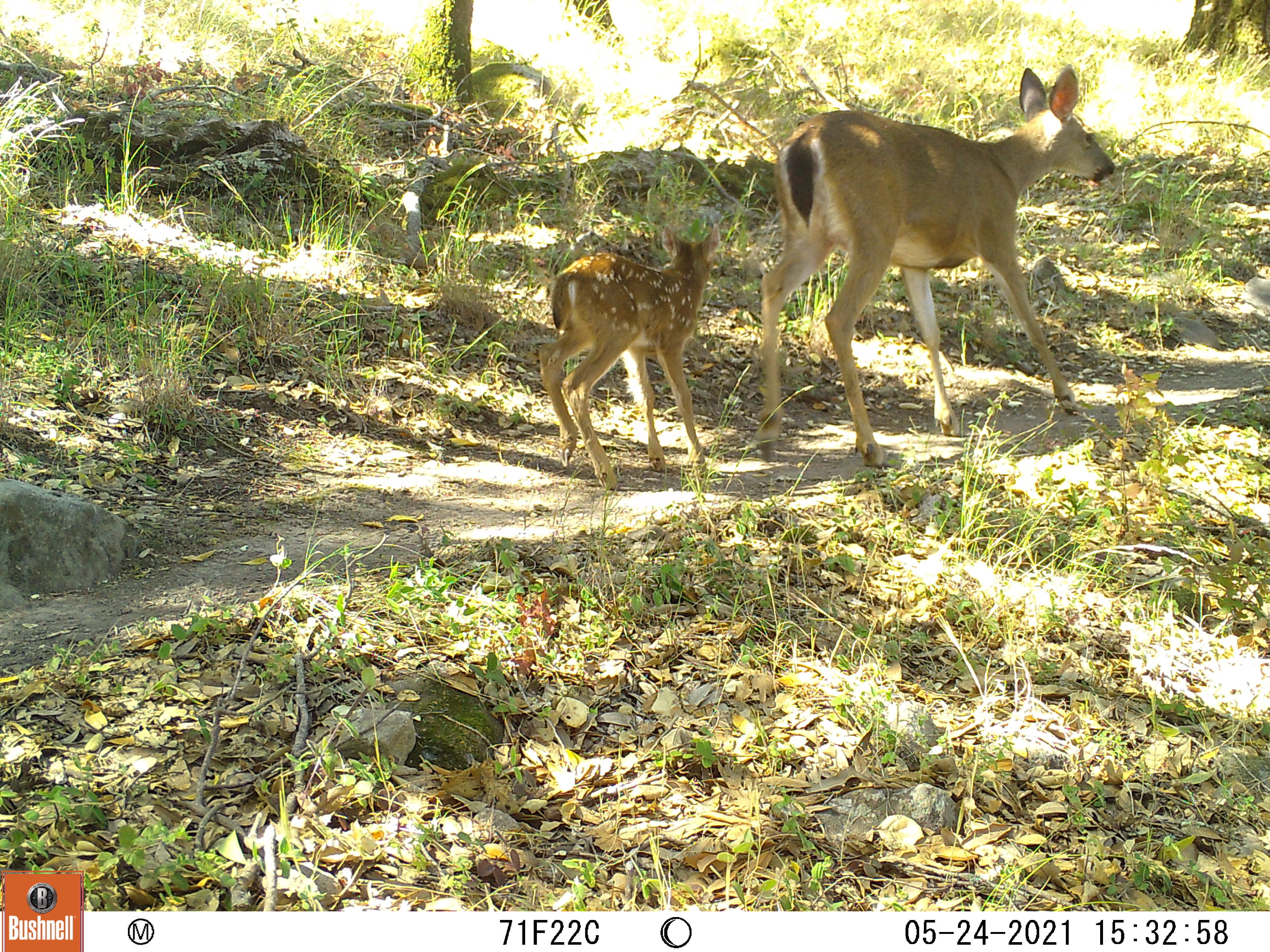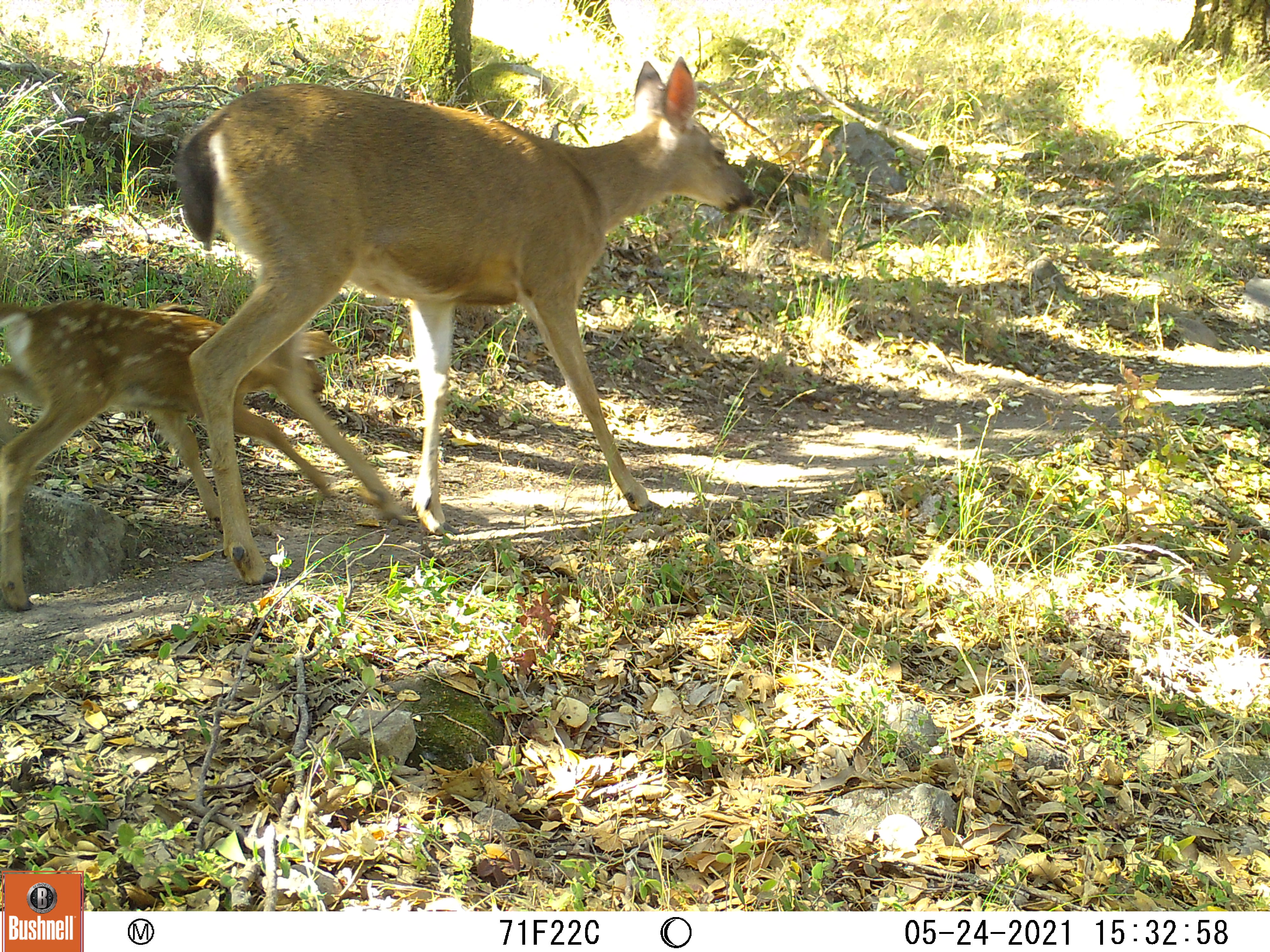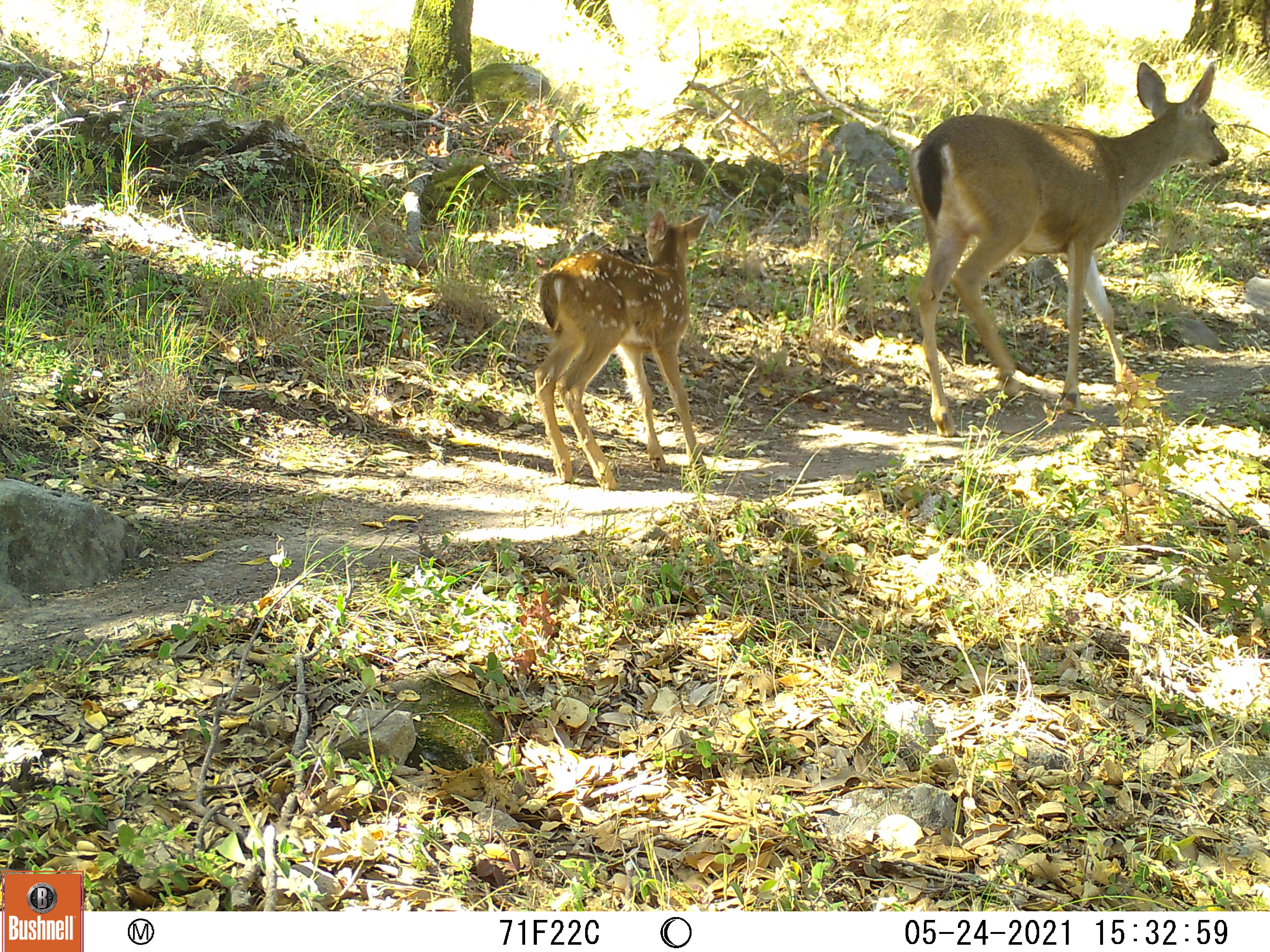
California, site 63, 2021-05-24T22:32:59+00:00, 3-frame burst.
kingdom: Animalia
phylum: Chordata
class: Mammalia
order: Artiodactyla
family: Cervidae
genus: Odocoileus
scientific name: Odocoileus hemionus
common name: mule deer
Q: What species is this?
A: Mule deer (Odocoileus hemionus).